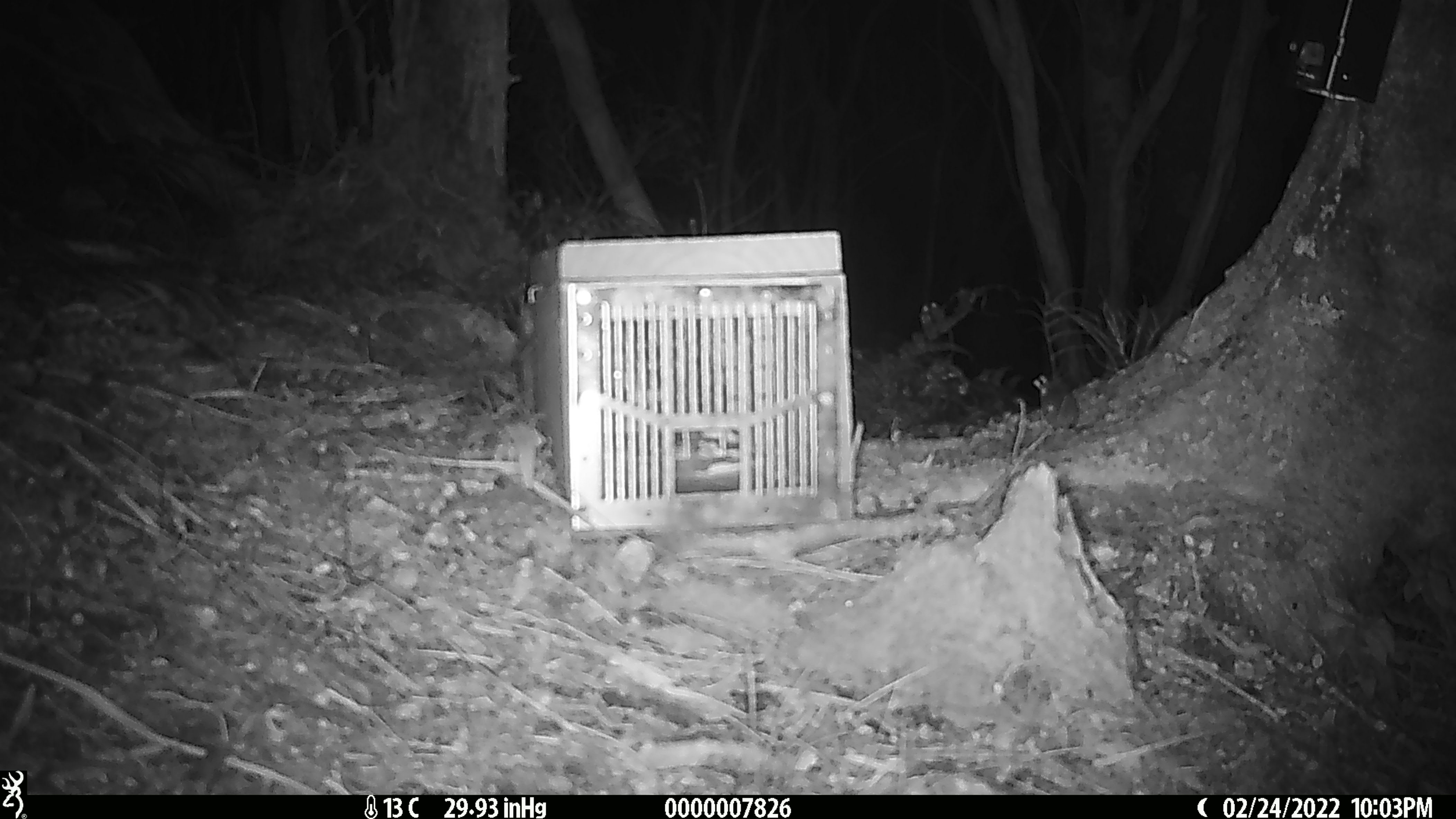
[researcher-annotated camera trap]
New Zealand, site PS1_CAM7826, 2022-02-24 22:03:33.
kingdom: Animalia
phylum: Chordata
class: Mammalia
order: Rodentia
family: Muridae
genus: Mus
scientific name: Mus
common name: mouse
Mouse (Mus).